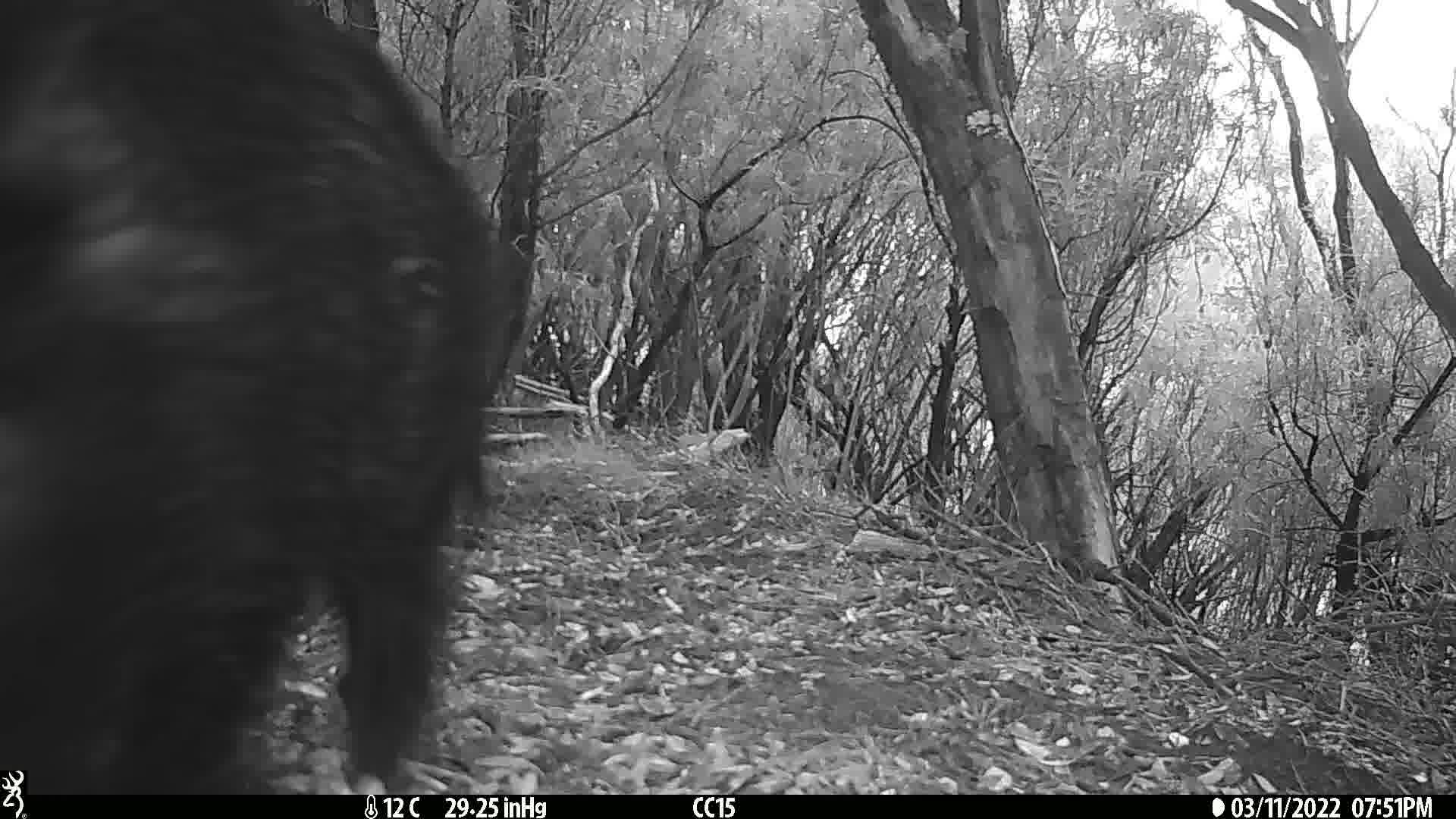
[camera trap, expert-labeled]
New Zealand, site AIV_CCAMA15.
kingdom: Animalia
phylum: Chordata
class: Mammalia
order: Artiodactyla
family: Suidae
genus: Sus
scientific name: Sus scrofa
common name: pig